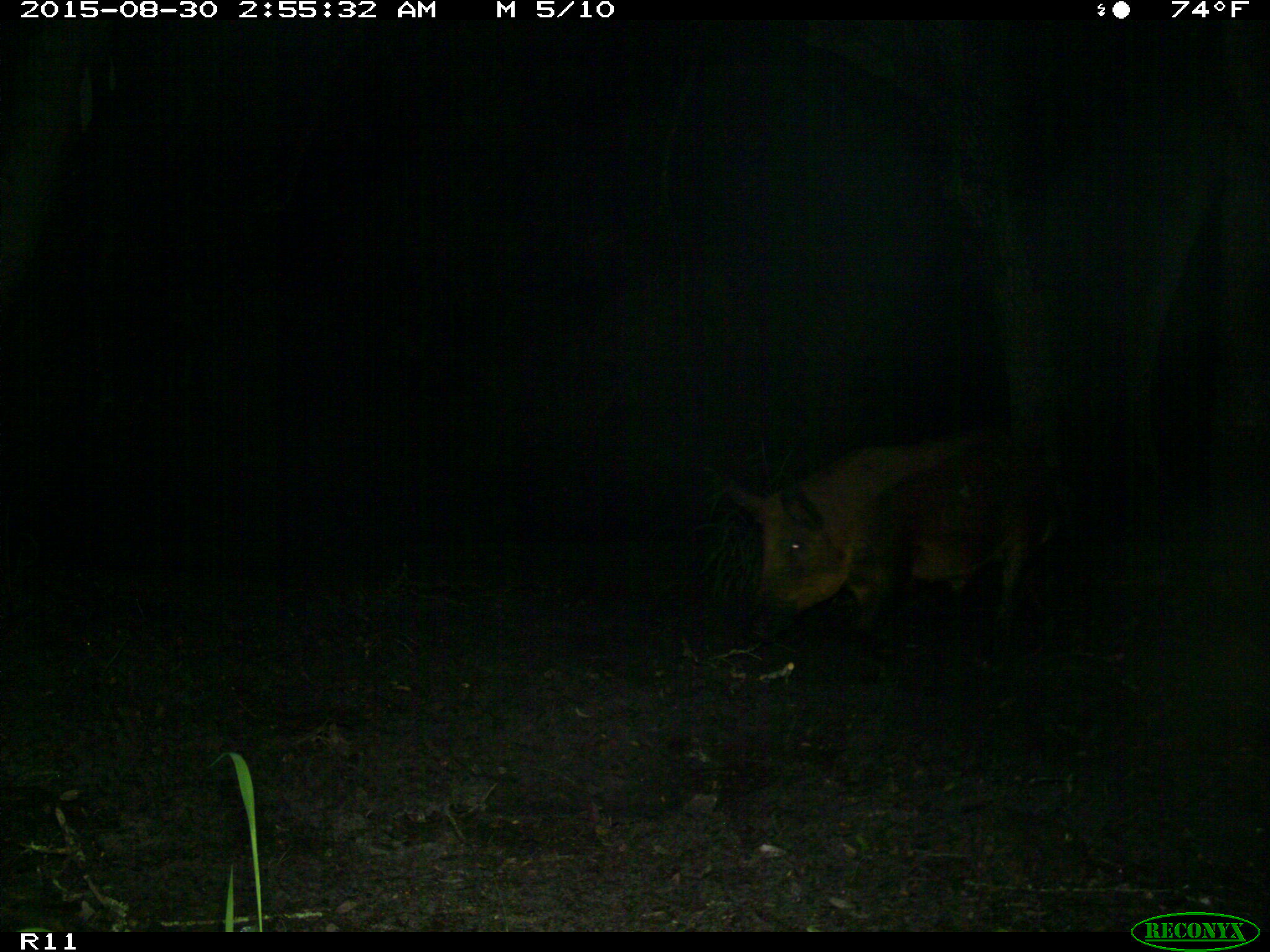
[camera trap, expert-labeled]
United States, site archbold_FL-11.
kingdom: Animalia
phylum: Chordata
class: Mammalia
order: Artiodactyla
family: Suidae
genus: Sus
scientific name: Sus scrofa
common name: wild boar